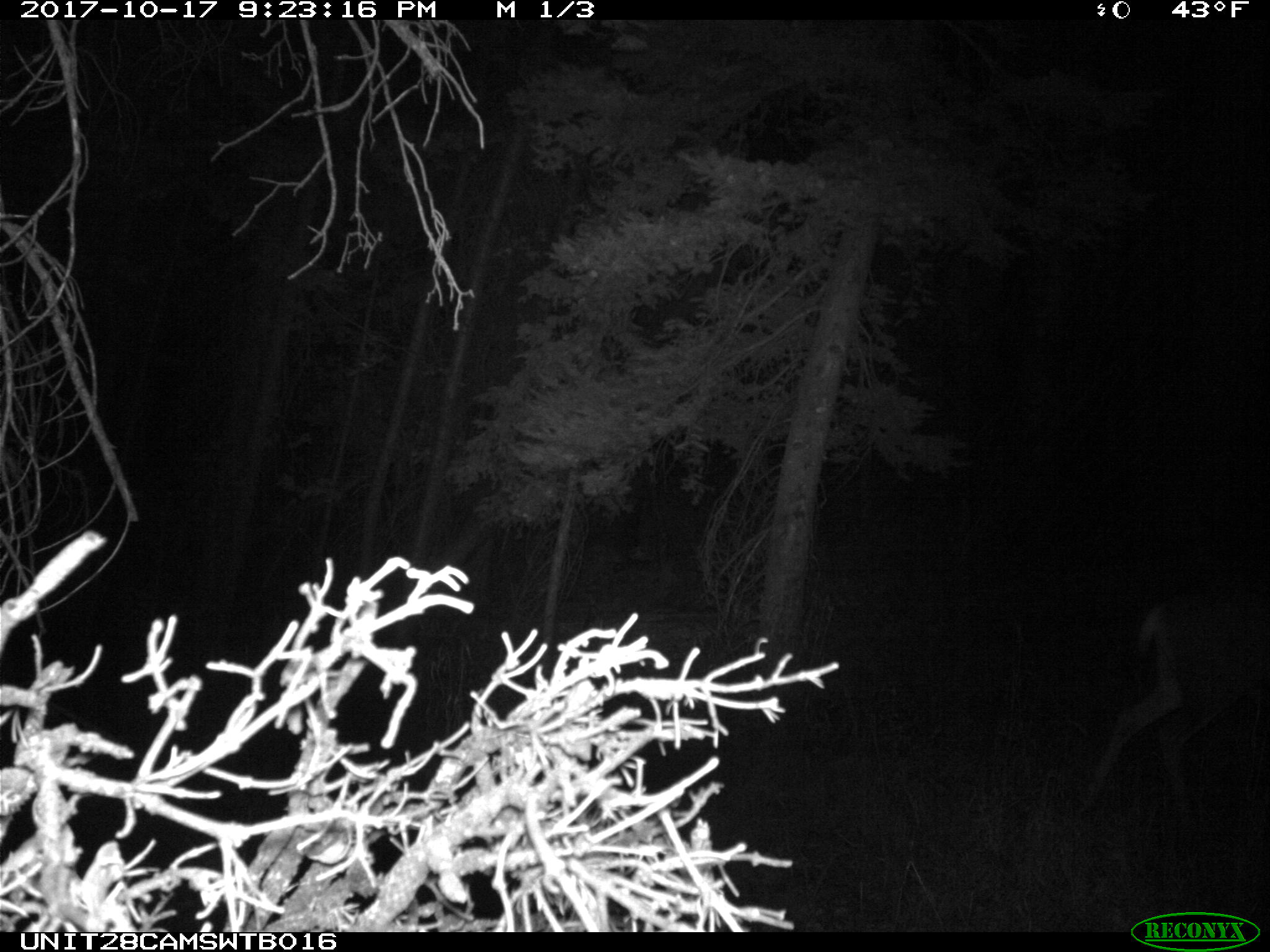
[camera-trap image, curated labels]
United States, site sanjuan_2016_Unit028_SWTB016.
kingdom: Animalia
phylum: Chordata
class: Mammalia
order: Artiodactyla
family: Cervidae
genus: Odocoileus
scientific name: Odocoileus hemionus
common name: mule deer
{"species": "Odocoileus hemionus (mule deer)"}